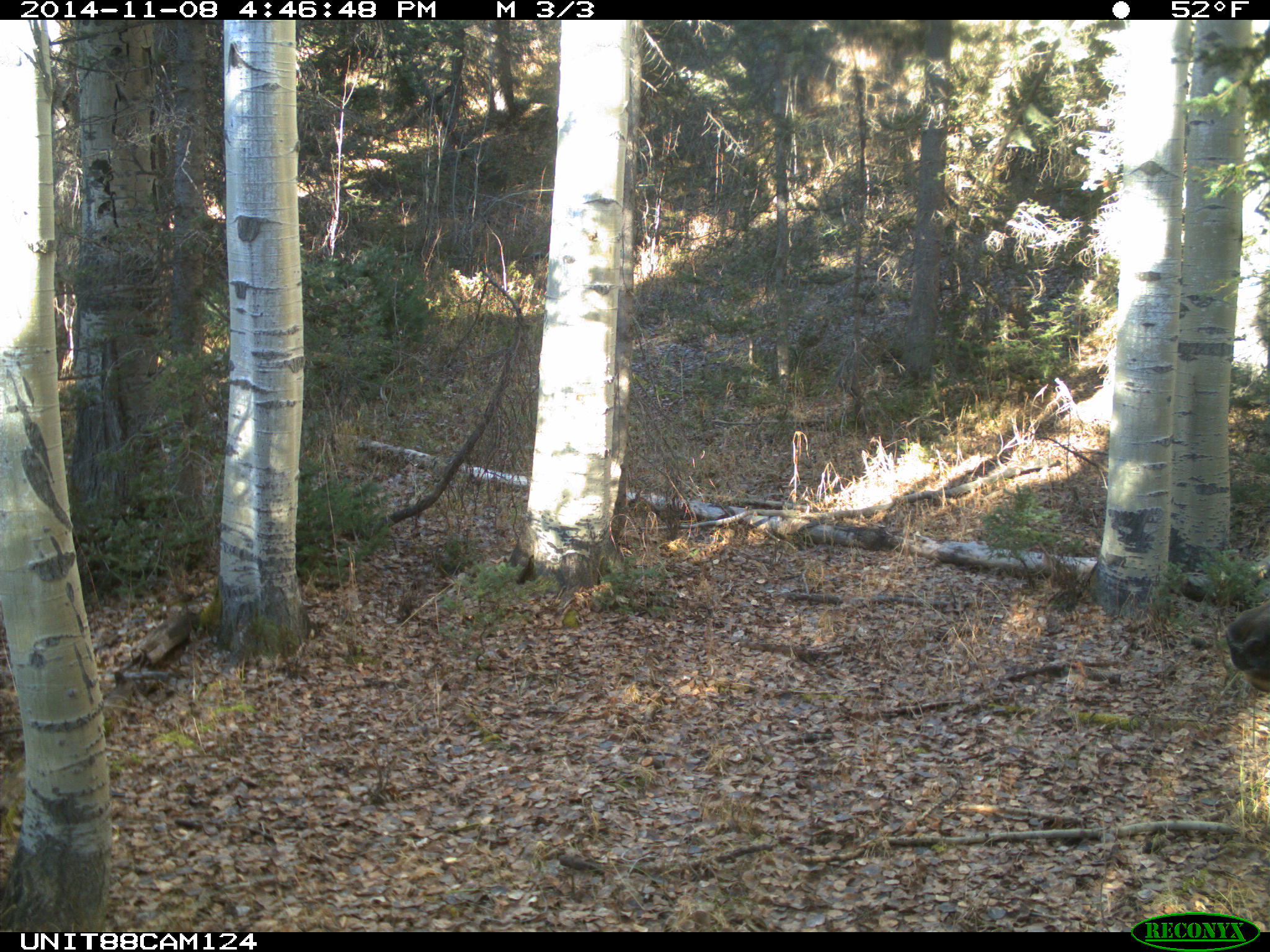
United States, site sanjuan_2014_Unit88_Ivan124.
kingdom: Animalia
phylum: Chordata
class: Mammalia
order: Artiodactyla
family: Cervidae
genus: Cervus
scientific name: Cervus elaphus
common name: red deer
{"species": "Cervus elaphus (red deer)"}